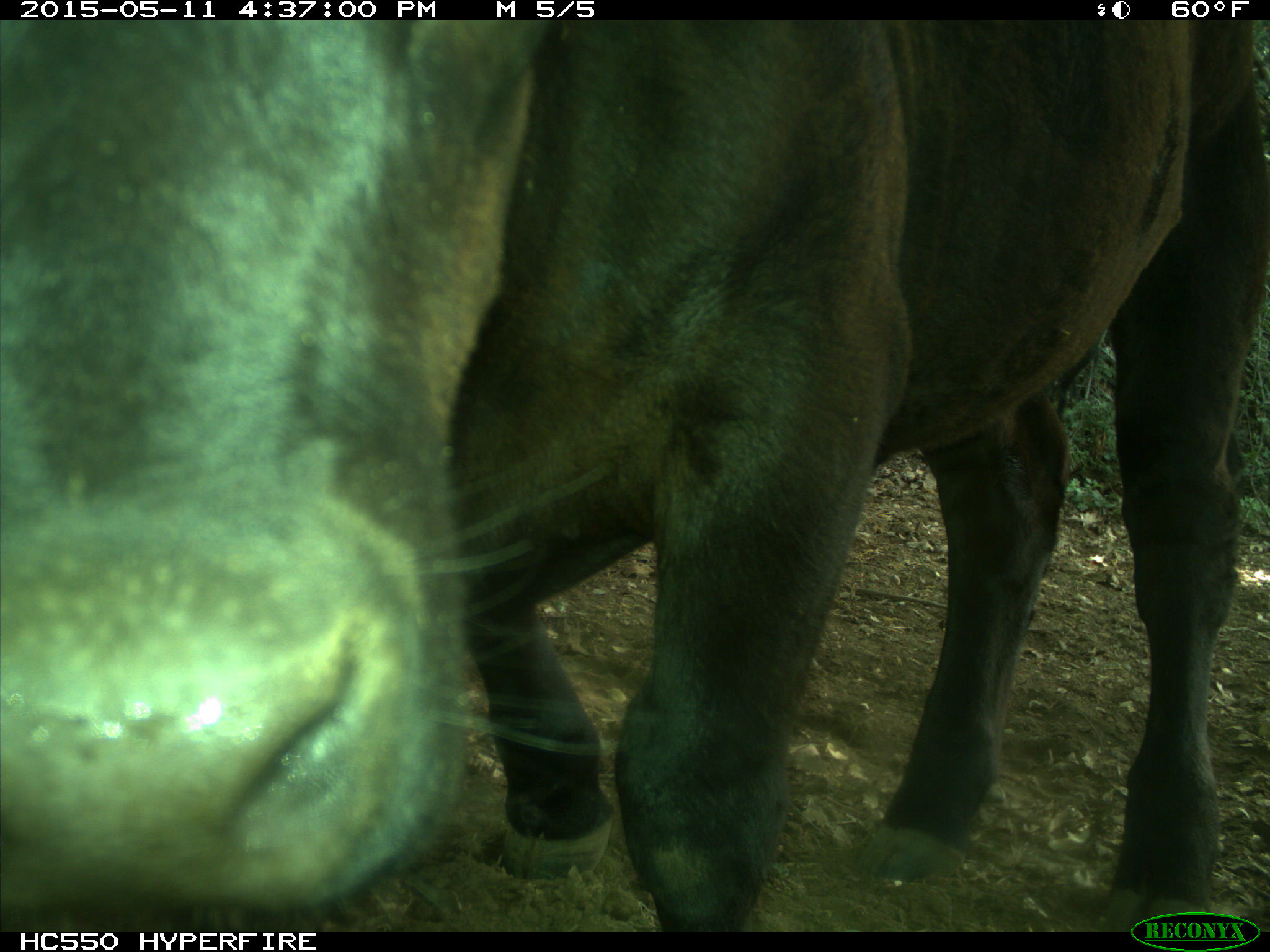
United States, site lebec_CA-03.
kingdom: Animalia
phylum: Chordata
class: Mammalia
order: Artiodactyla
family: Bovidae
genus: Bos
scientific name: Bos taurus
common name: domestic cow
Bos taurus (domestic cow).